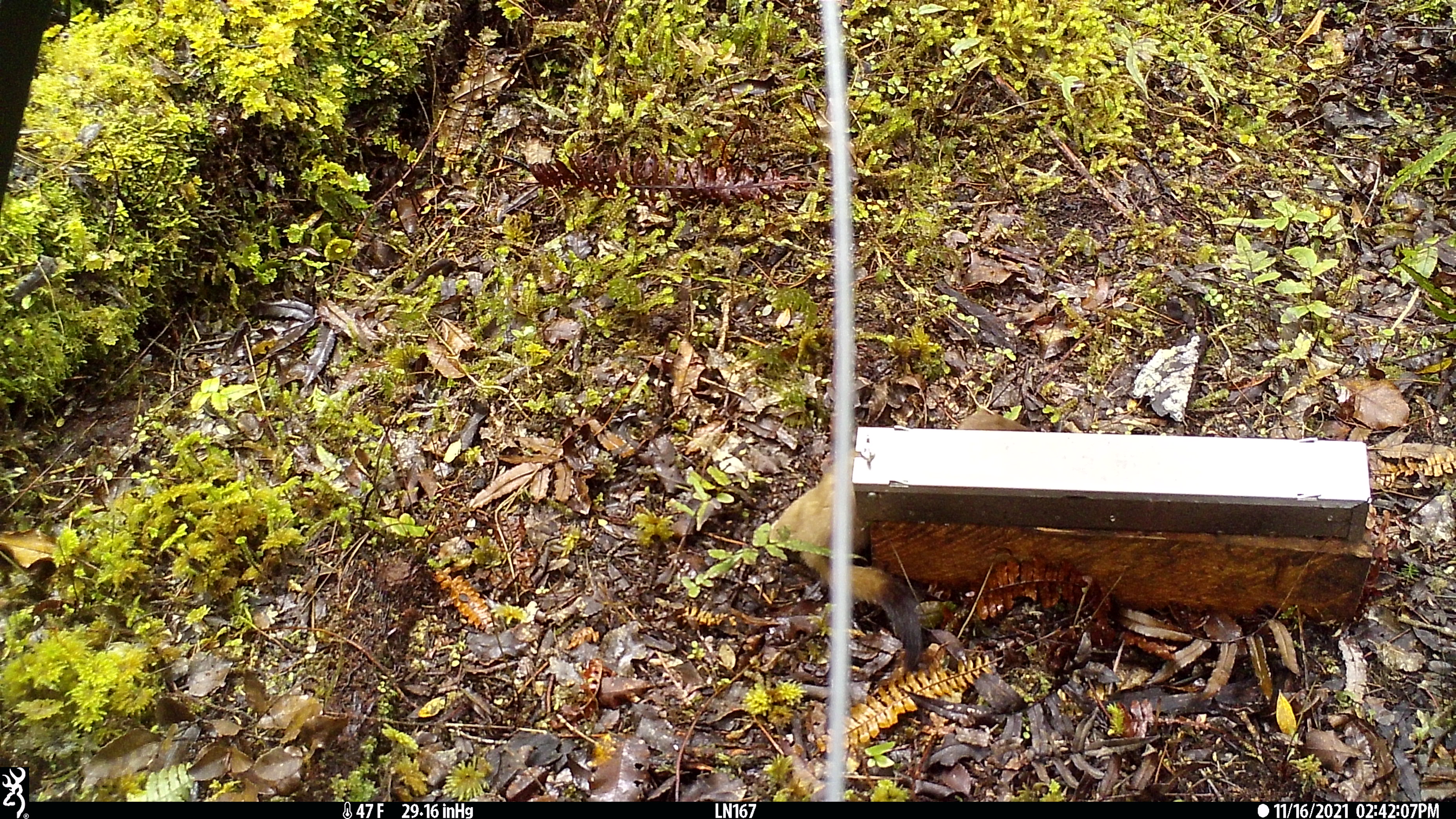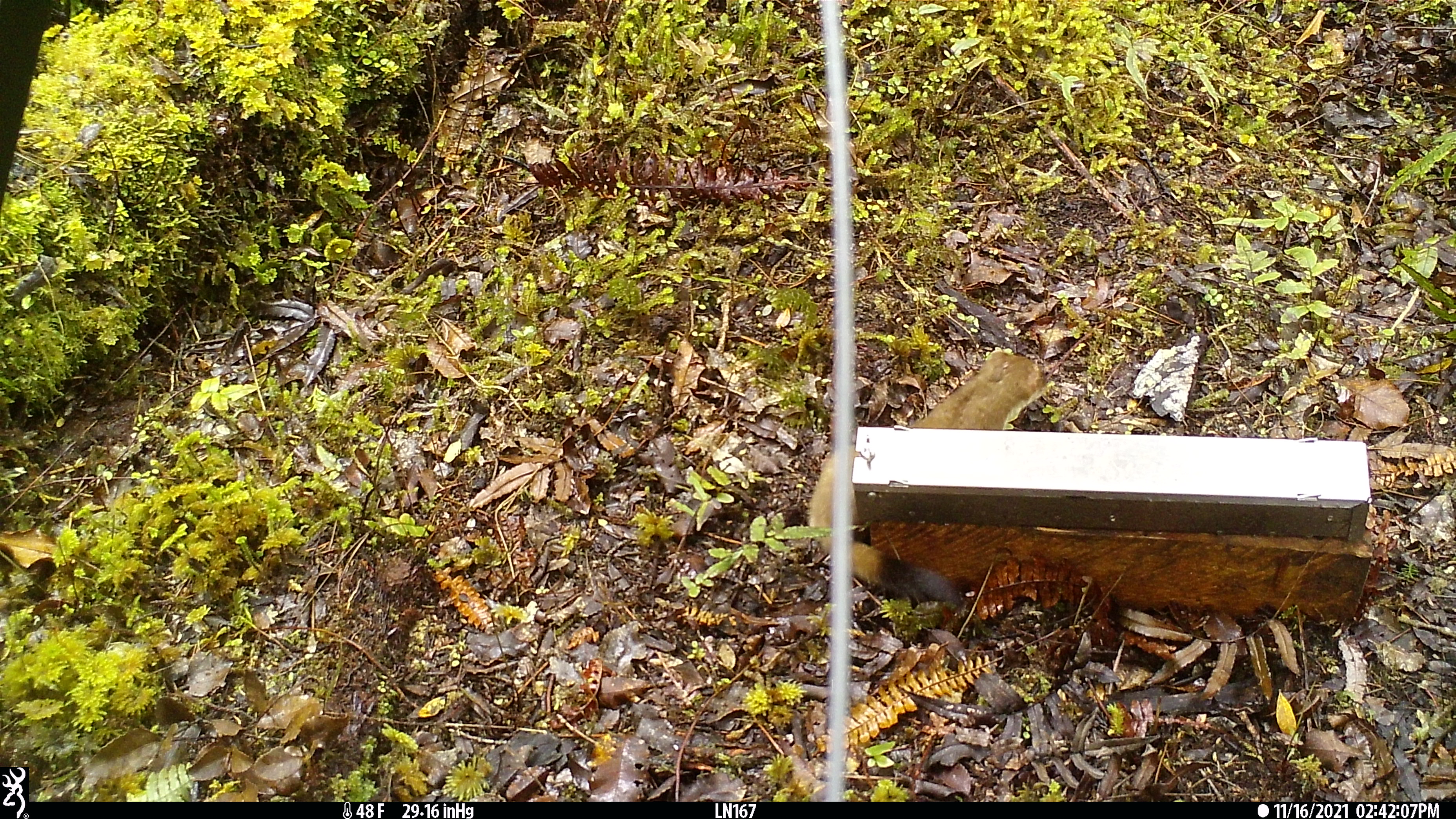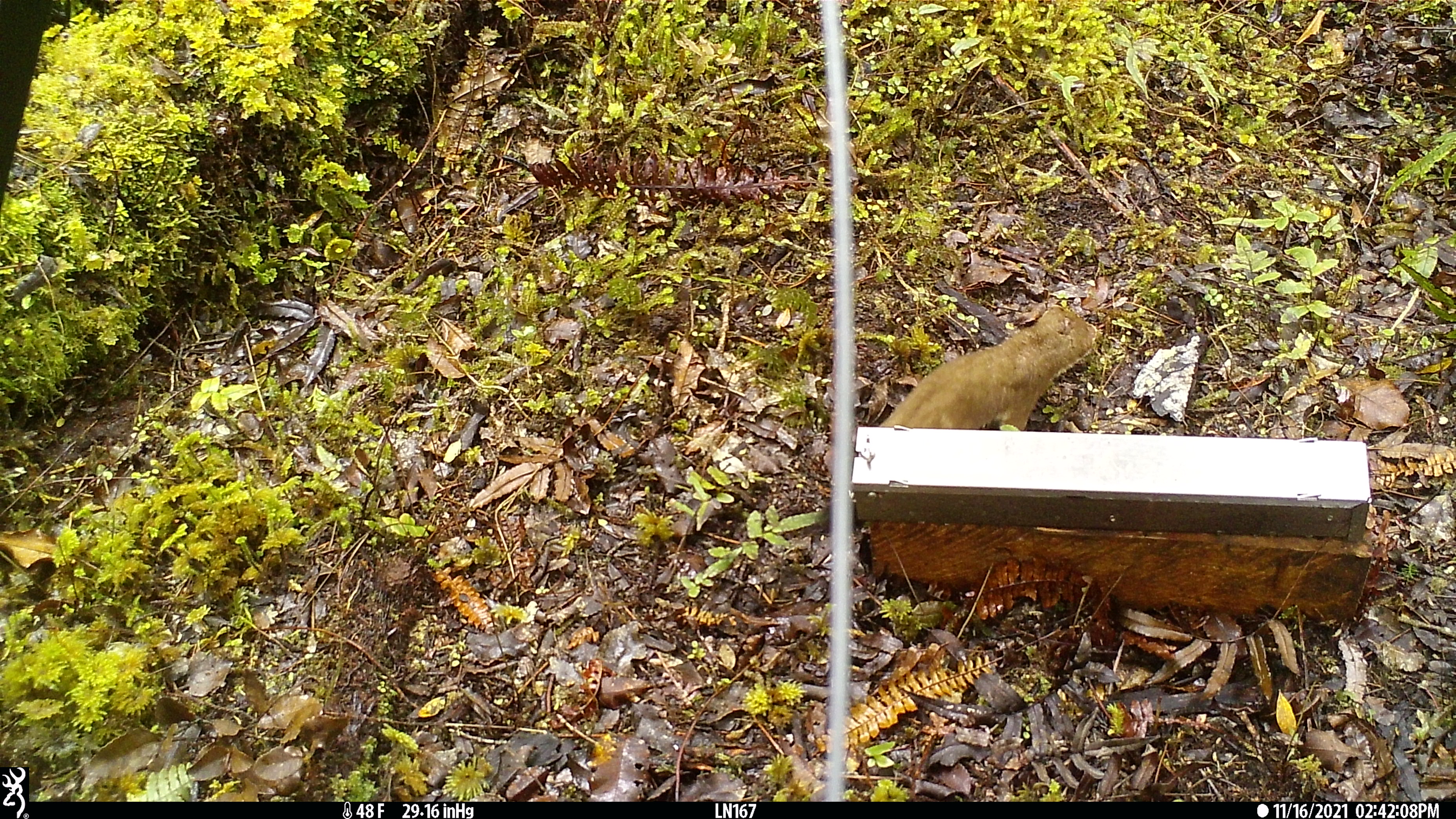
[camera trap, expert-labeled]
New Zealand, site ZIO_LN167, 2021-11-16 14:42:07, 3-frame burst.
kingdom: Animalia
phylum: Chordata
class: Mammalia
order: Carnivora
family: Mustelidae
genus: Mustela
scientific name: Mustela erminea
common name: stoat